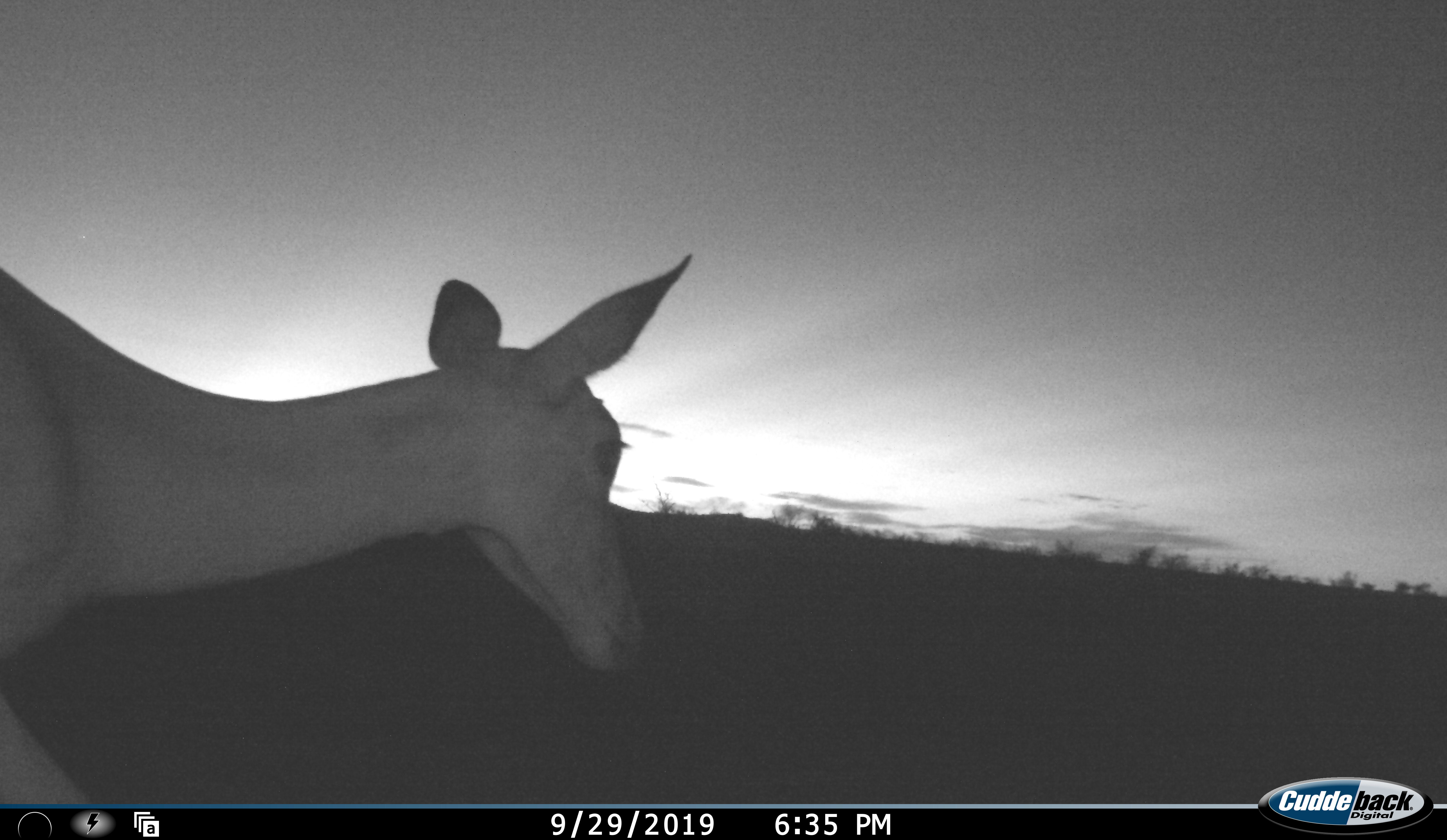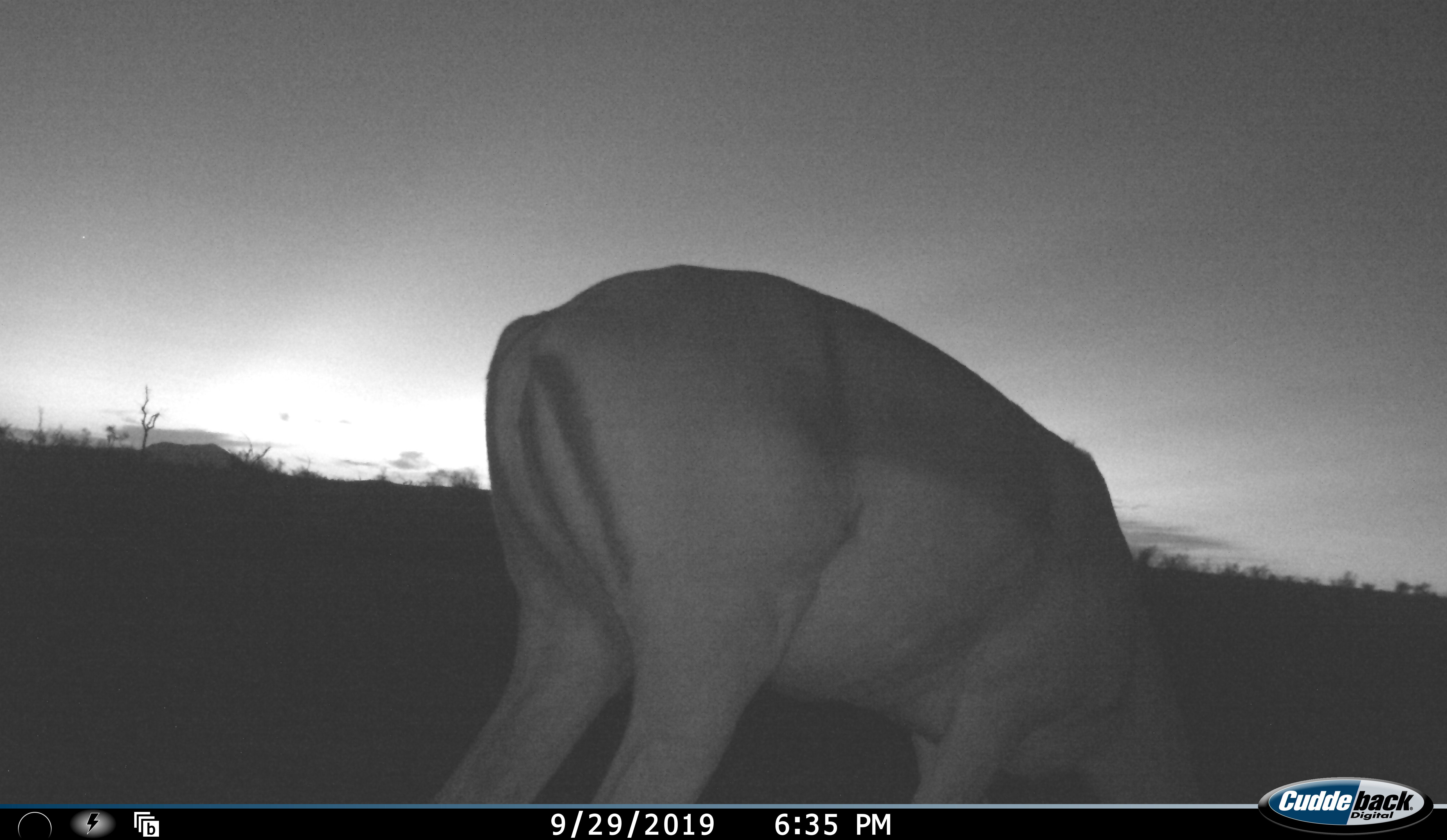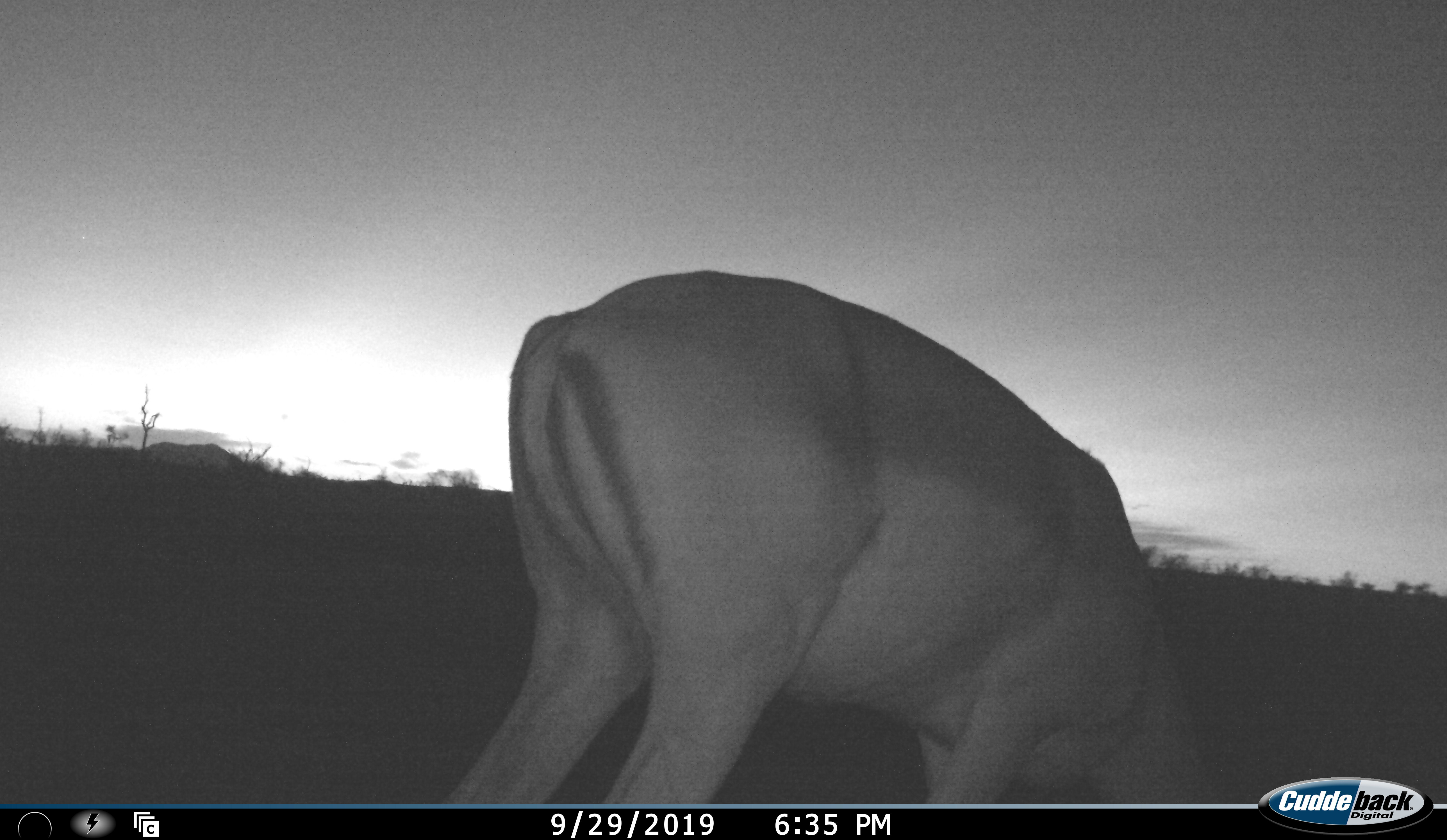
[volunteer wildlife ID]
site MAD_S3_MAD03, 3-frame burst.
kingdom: Animalia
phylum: Chordata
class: Mammalia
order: Artiodactyla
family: Bovidae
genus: Aepyceros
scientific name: Aepyceros melampus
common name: impala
Impala (Aepyceros melampus), count 1. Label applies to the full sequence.